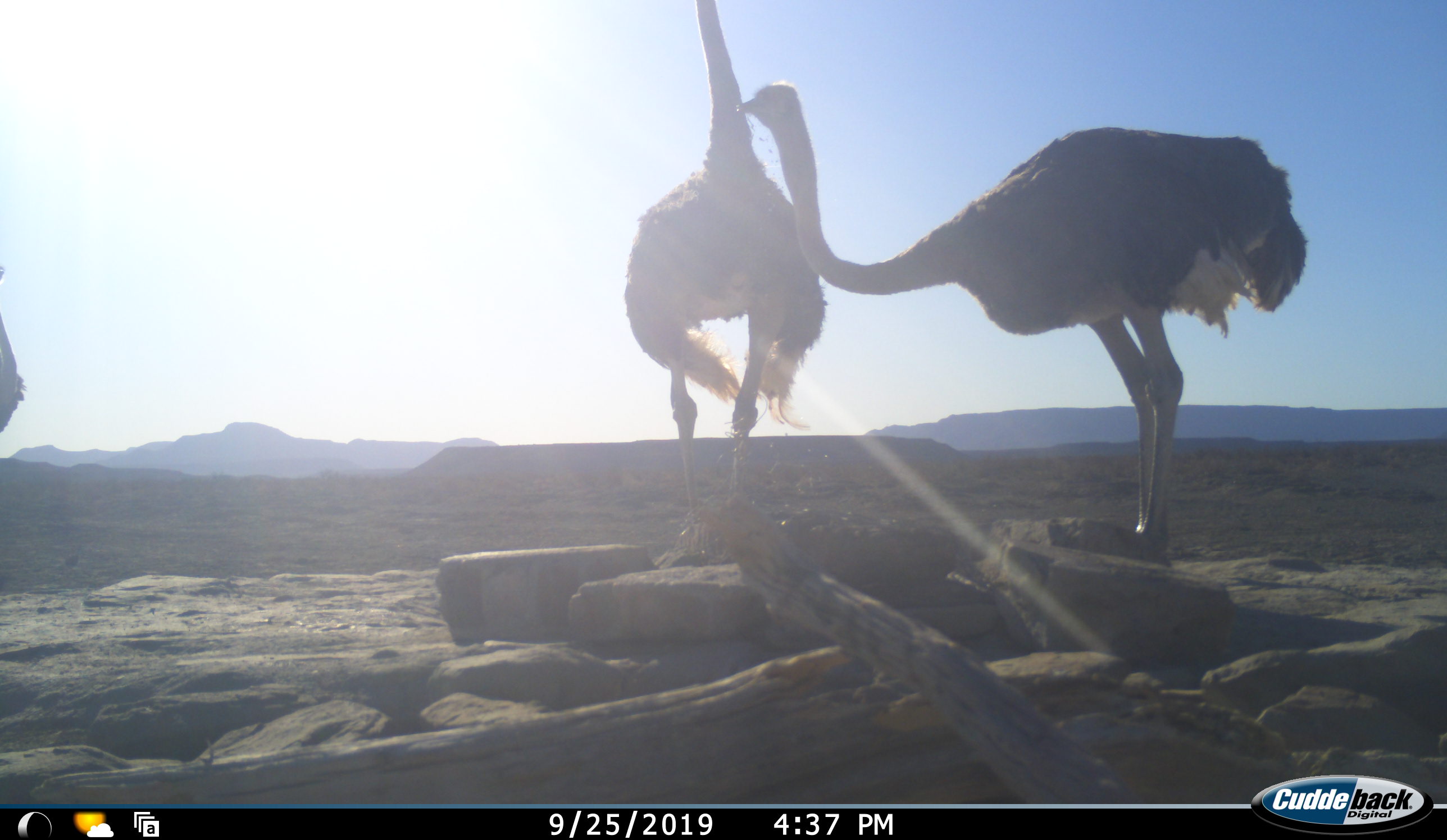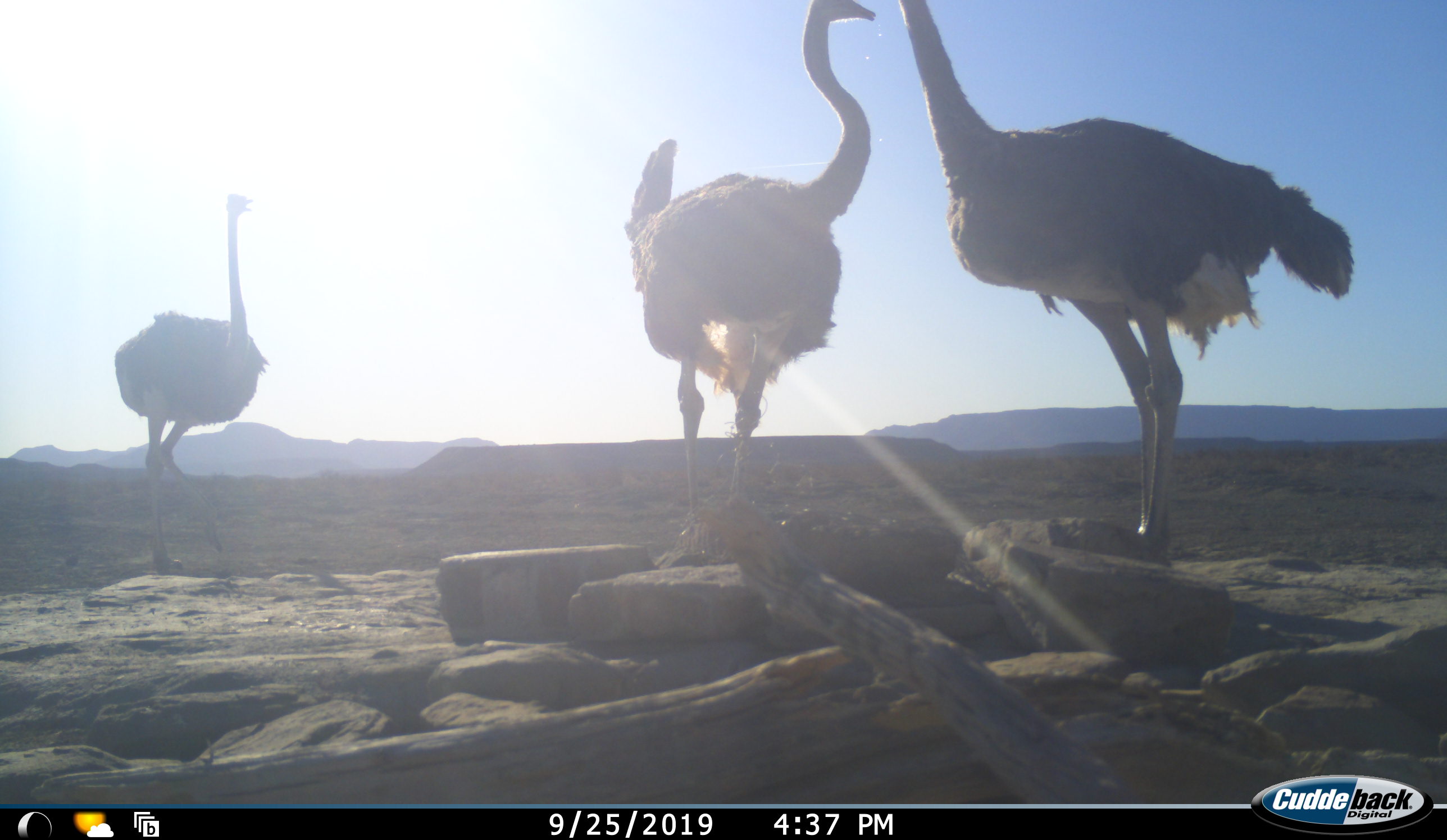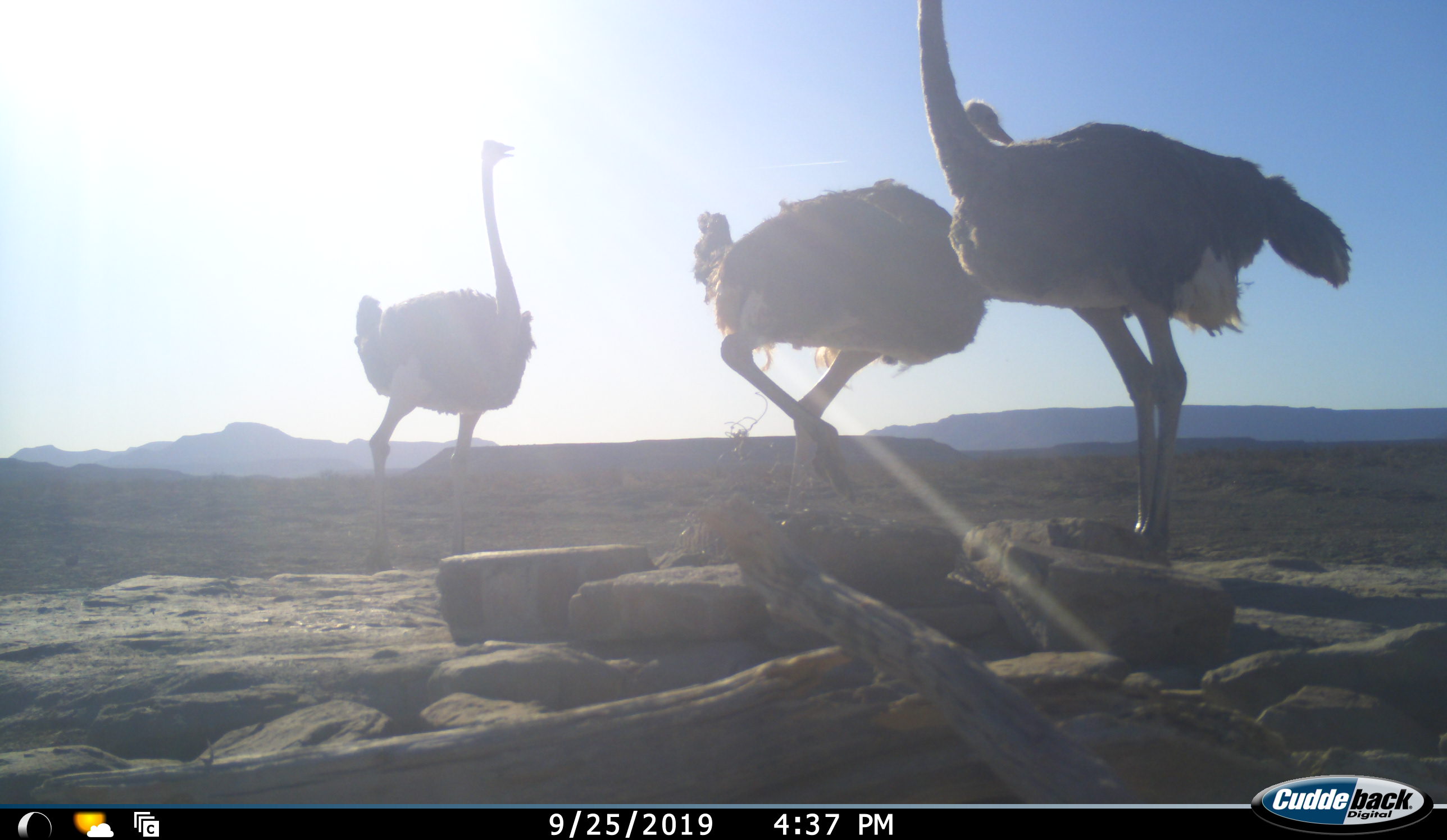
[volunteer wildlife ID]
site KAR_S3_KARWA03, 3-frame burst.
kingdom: Animalia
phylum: Chordata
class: Aves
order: Struthioniformes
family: Struthionidae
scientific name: Struthionidae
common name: ostrich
Ostrich (Struthionidae), count 3. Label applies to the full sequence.